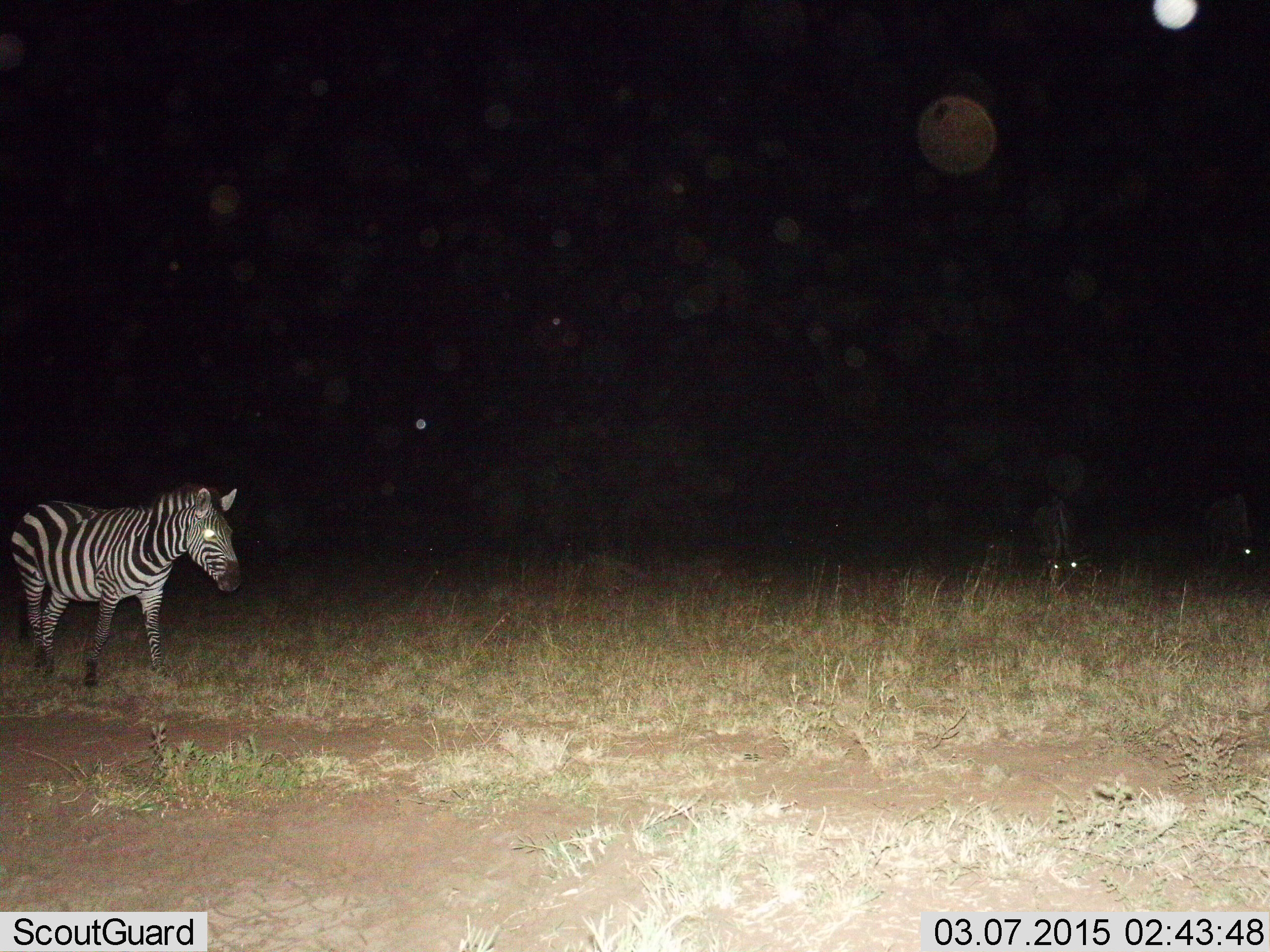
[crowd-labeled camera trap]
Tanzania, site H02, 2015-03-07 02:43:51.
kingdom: Animalia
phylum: Chordata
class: Mammalia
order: Perissodactyla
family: Equidae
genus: Equus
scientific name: Equus quagga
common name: plains zebra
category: zebra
Zebra (plains zebra) (Equus quagga), count 2. Behavior (volunteer vote fractions): standing 55%, resting 0%, moving 36%, interacting 0%. Young present (vote fraction): 0%. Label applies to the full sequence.